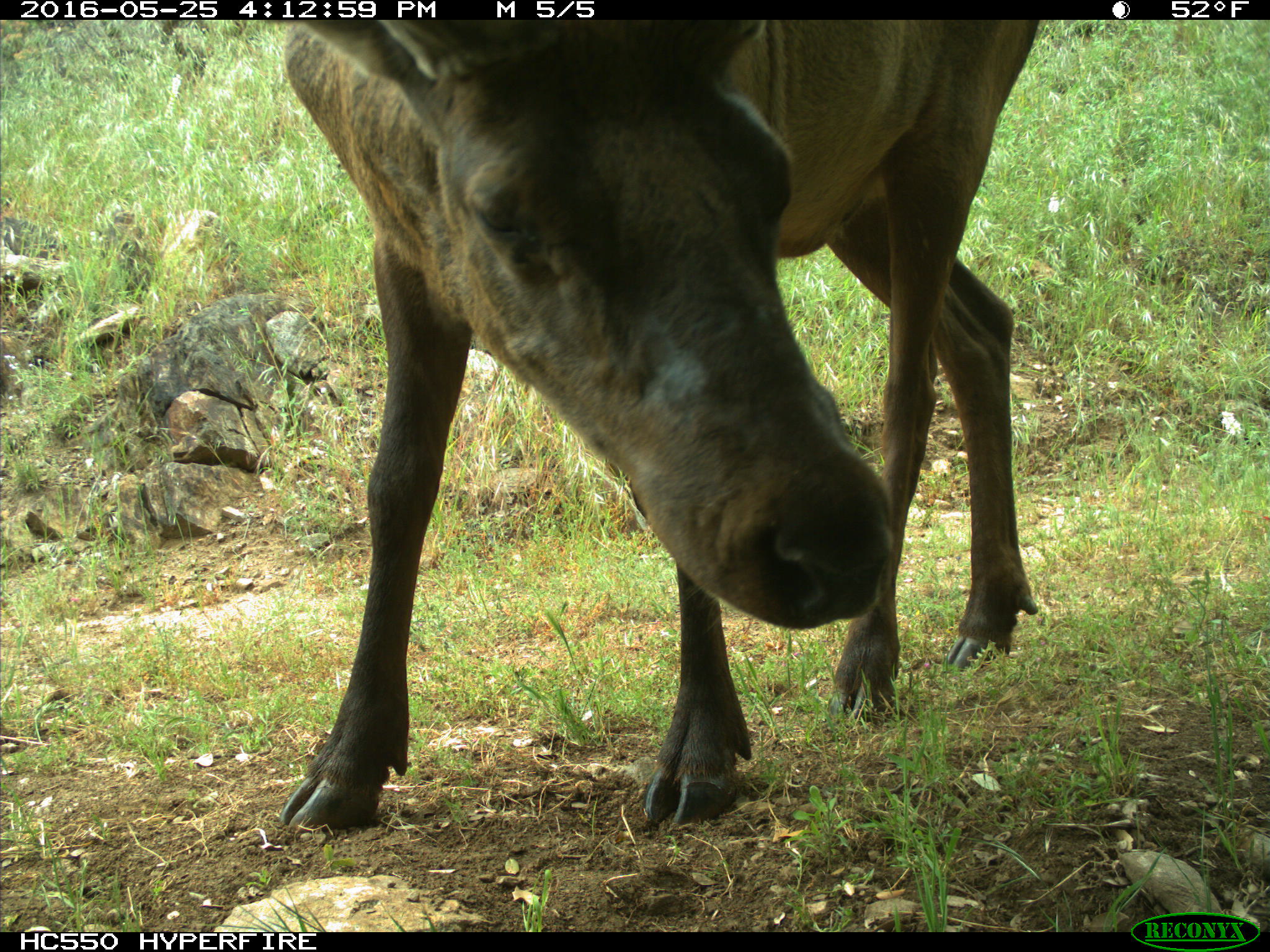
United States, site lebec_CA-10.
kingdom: Animalia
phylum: Chordata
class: Mammalia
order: Artiodactyla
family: Cervidae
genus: Cervus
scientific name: Cervus canadensis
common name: elk